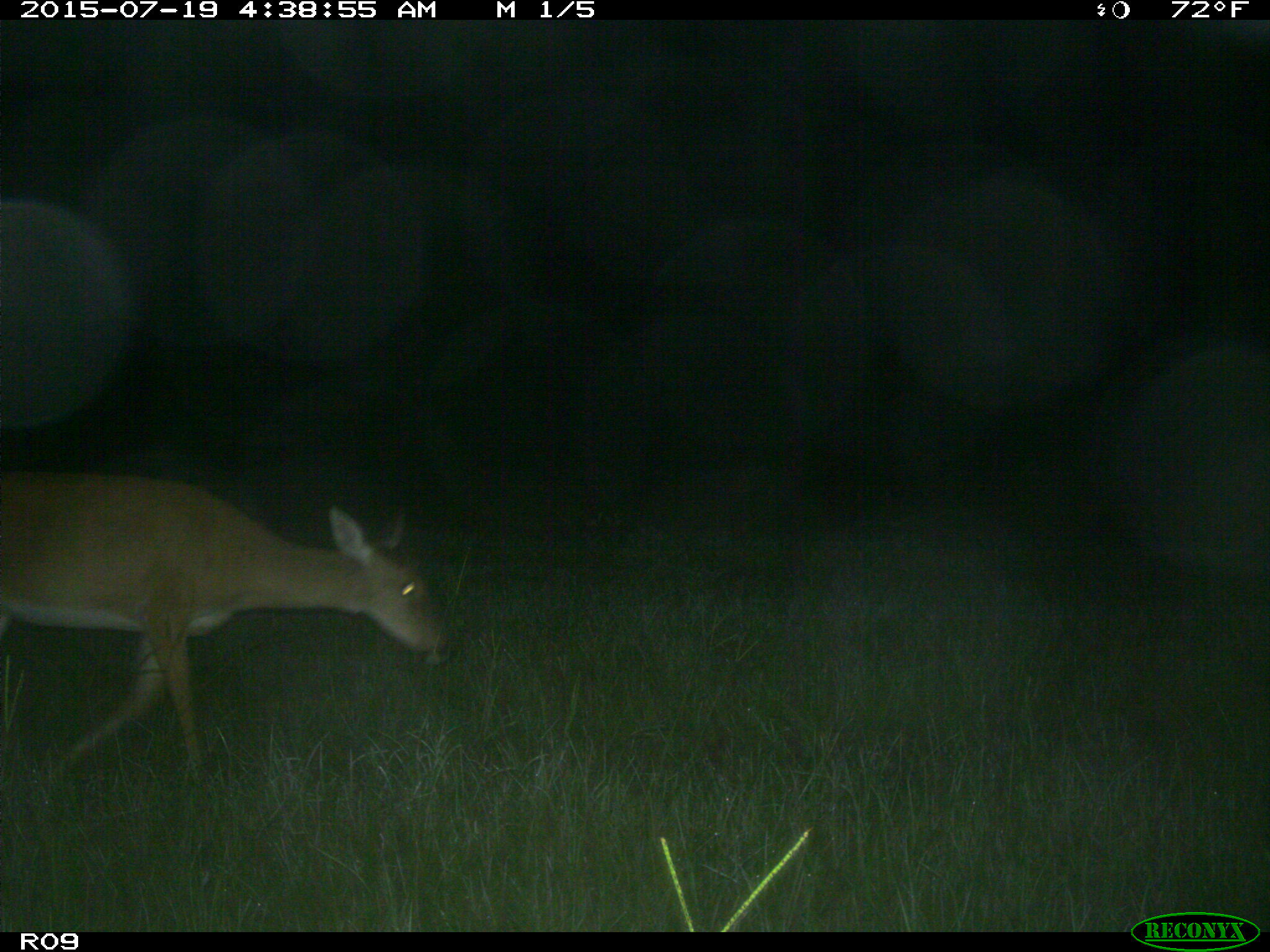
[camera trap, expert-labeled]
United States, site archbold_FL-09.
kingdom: Animalia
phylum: Chordata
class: Mammalia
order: Artiodactyla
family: Cervidae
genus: Odocoileus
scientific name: Odocoileus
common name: deer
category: unidentified deer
Unidentified deer (deer) (Odocoileus).